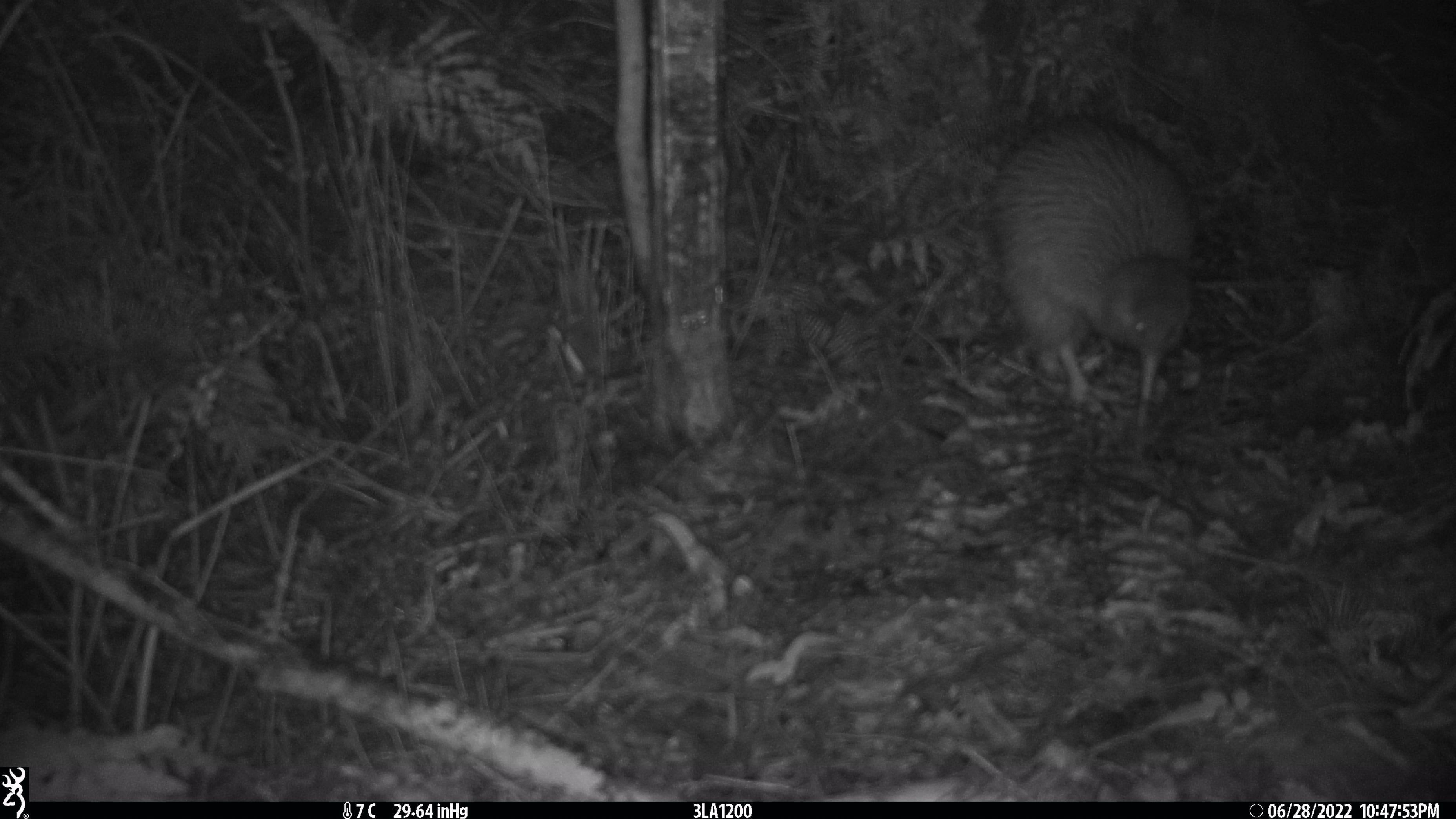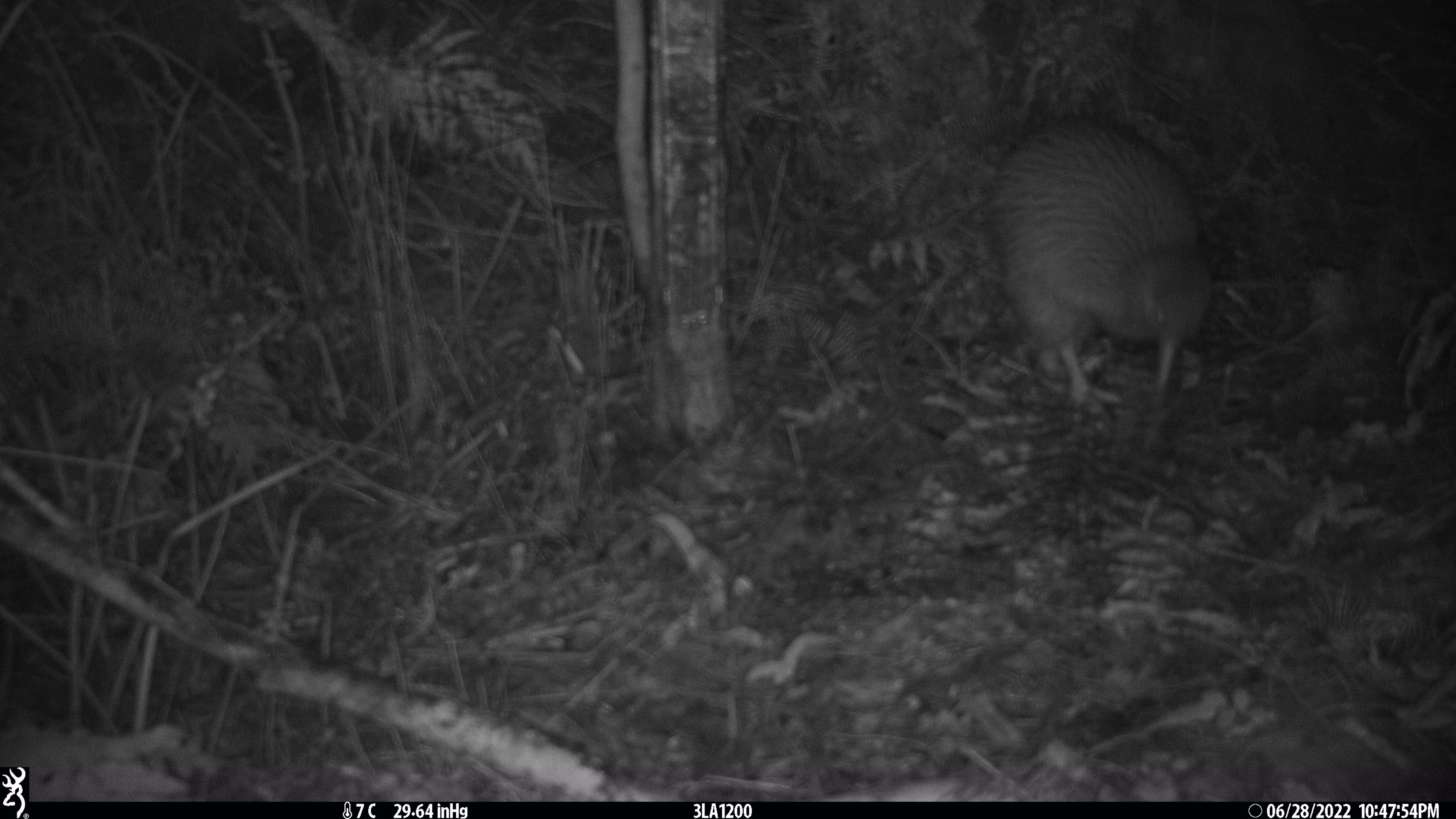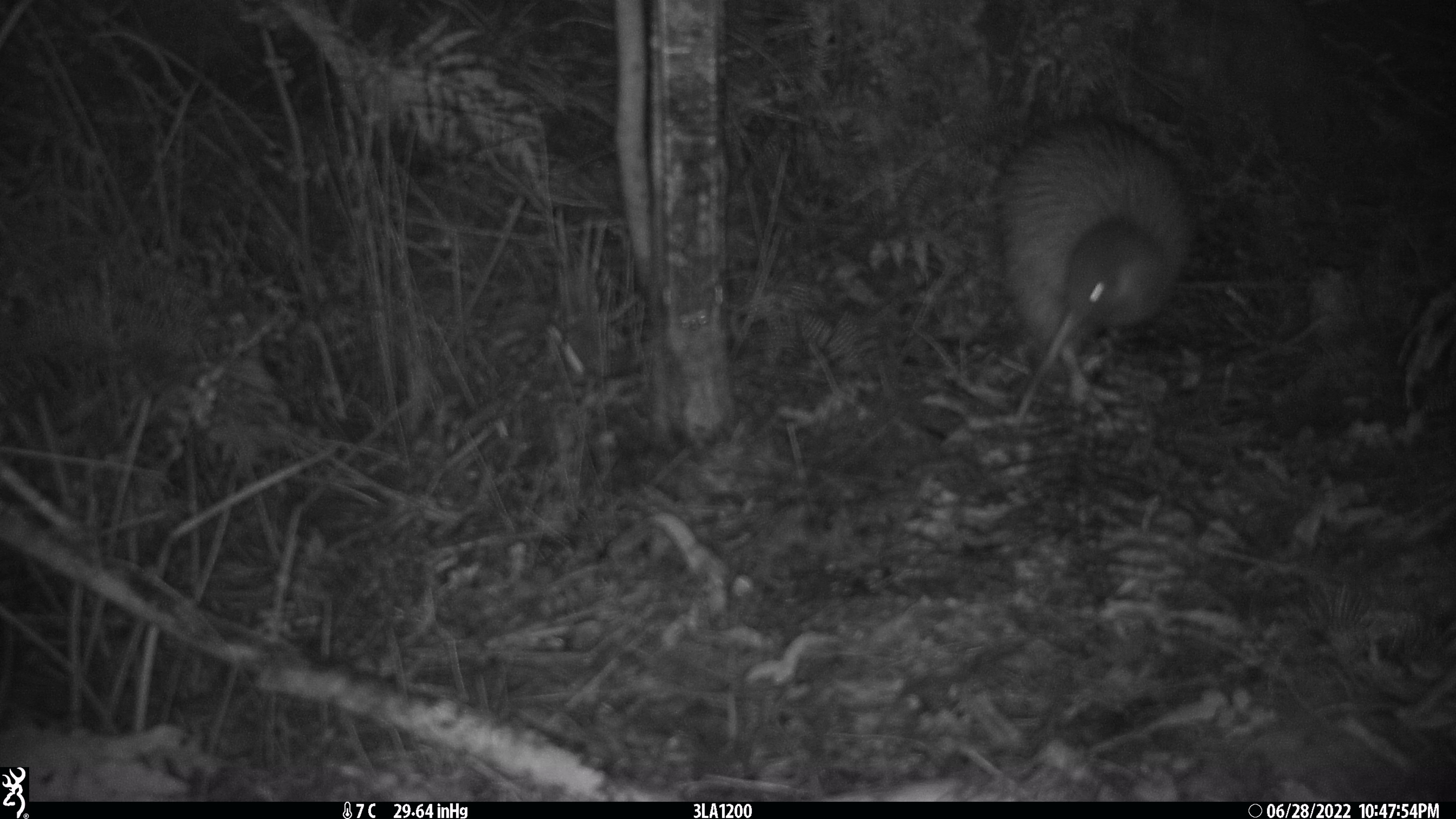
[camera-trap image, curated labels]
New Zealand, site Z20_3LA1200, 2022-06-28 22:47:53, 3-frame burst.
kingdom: Animalia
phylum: Chordata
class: Aves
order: Apterygiformes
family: Apterygidae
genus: Apteryx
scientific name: Apteryx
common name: kiwi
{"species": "kiwi (Apteryx)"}